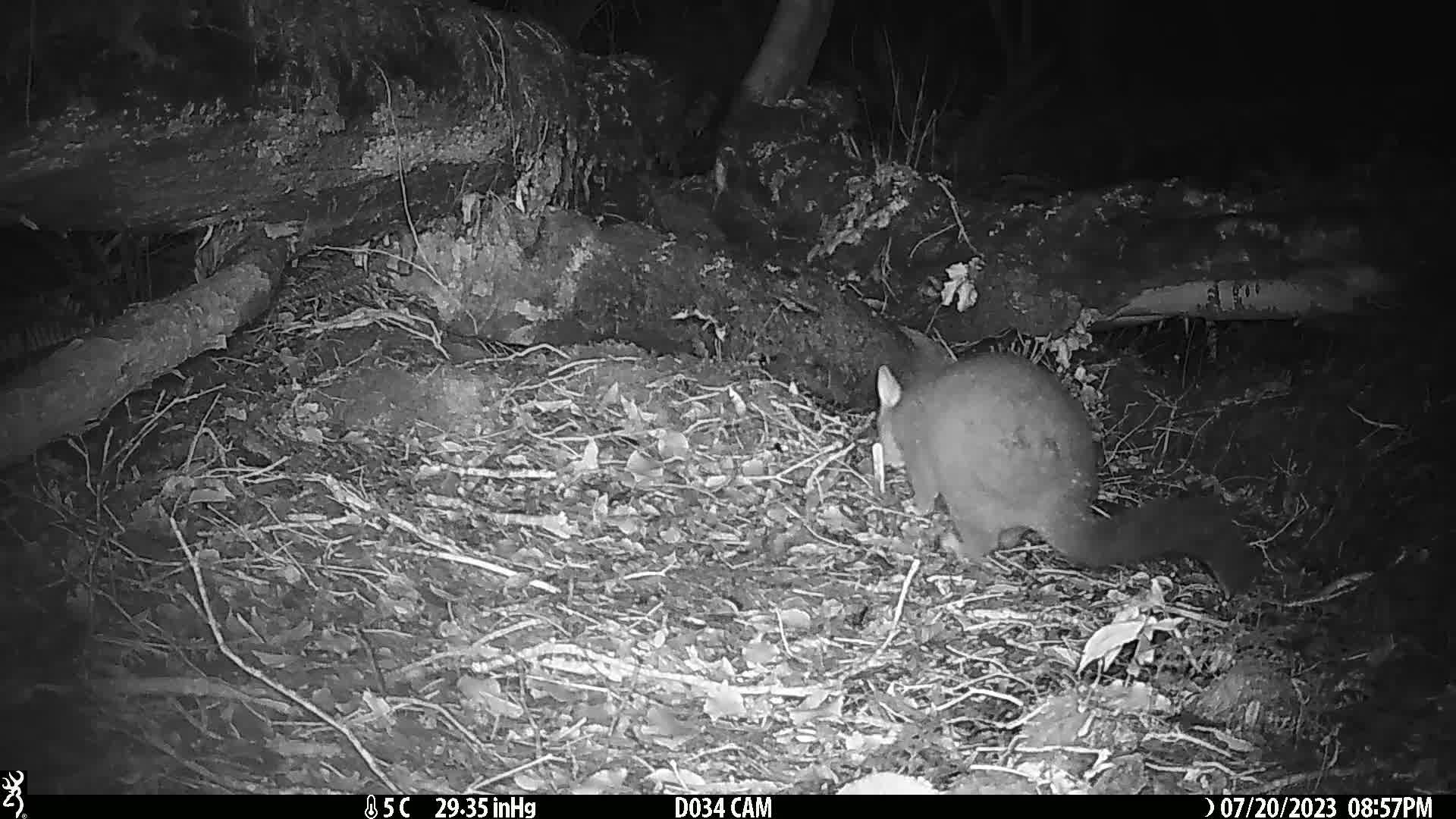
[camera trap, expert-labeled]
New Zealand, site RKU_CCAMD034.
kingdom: Animalia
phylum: Chordata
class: Mammalia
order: Diprotodontia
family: Phalangeridae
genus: Trichosurus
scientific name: Trichosurus vulpecula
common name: common brushtail possum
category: possum